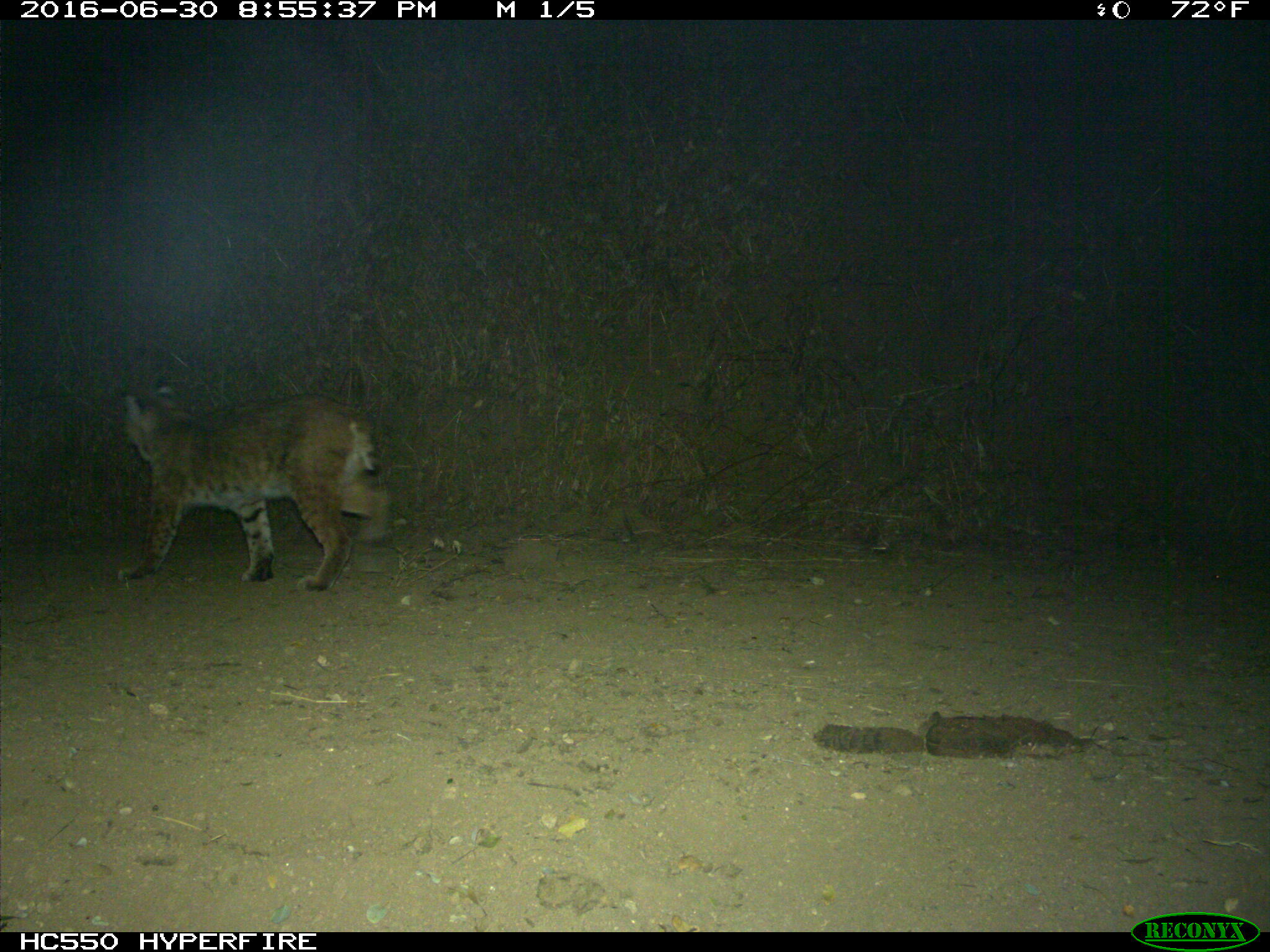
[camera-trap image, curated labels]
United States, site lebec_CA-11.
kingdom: Animalia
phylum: Chordata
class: Mammalia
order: Carnivora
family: Felidae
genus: Lynx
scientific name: Lynx rufus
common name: bobcat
Lynx rufus (bobcat).